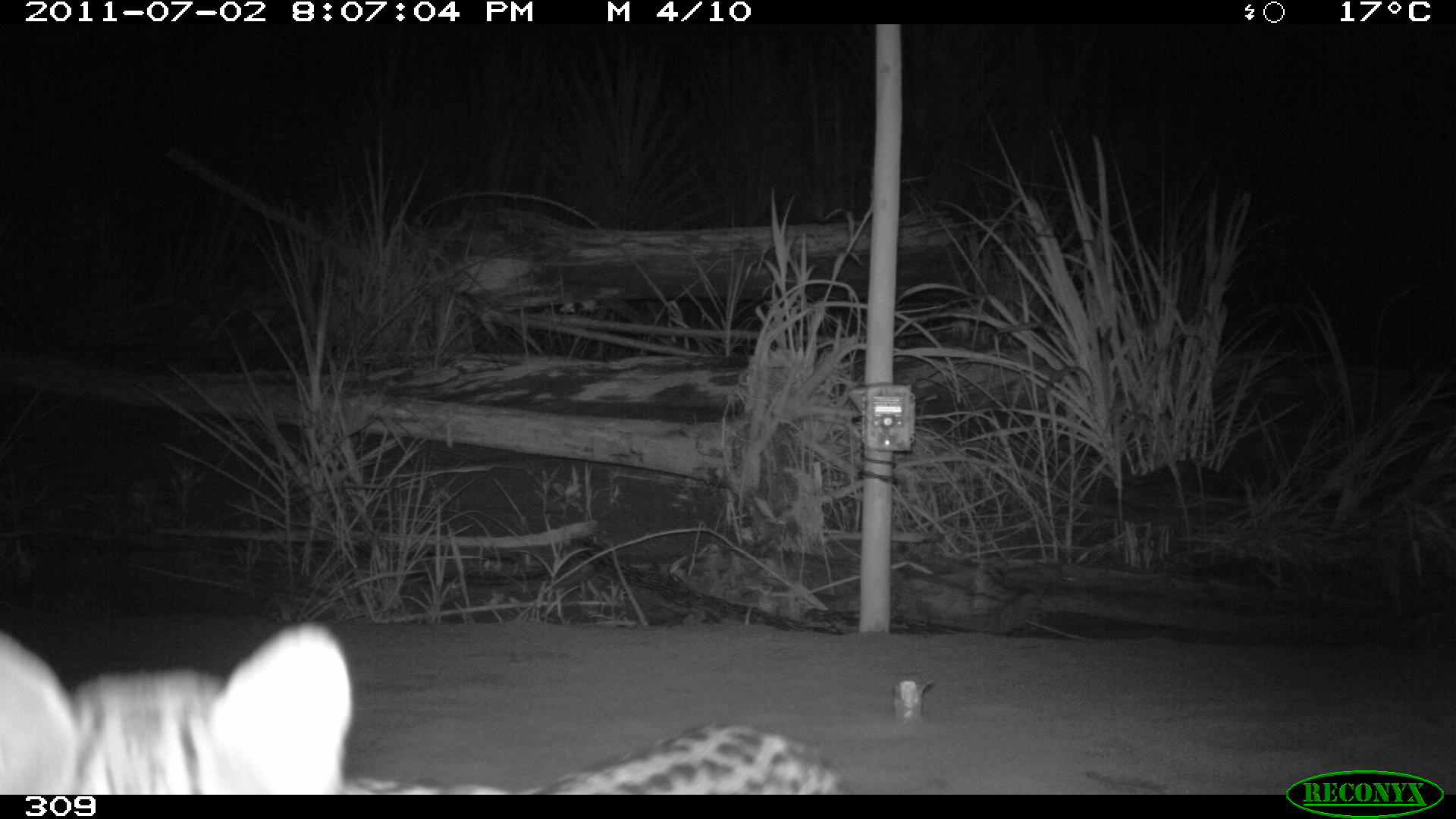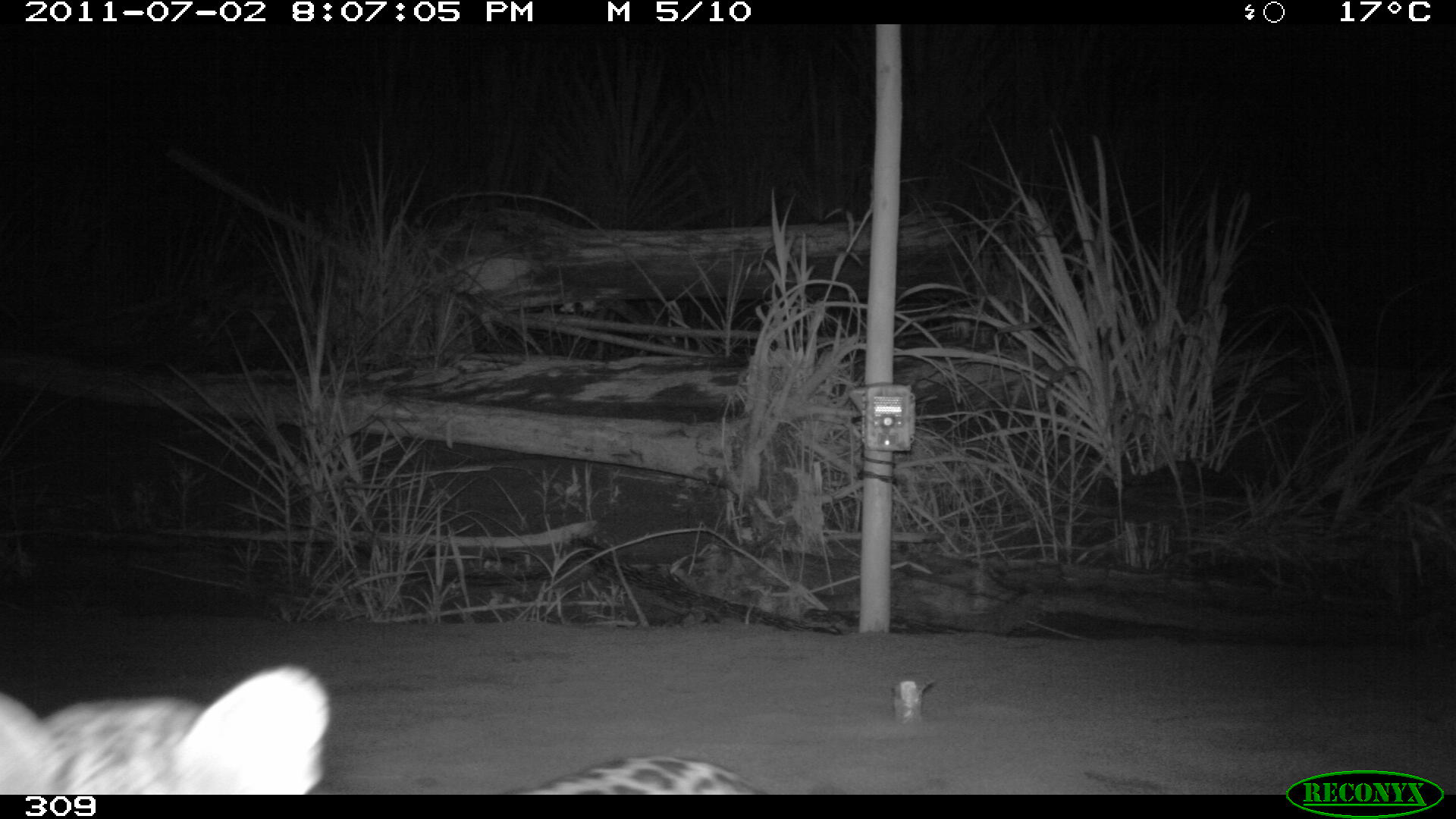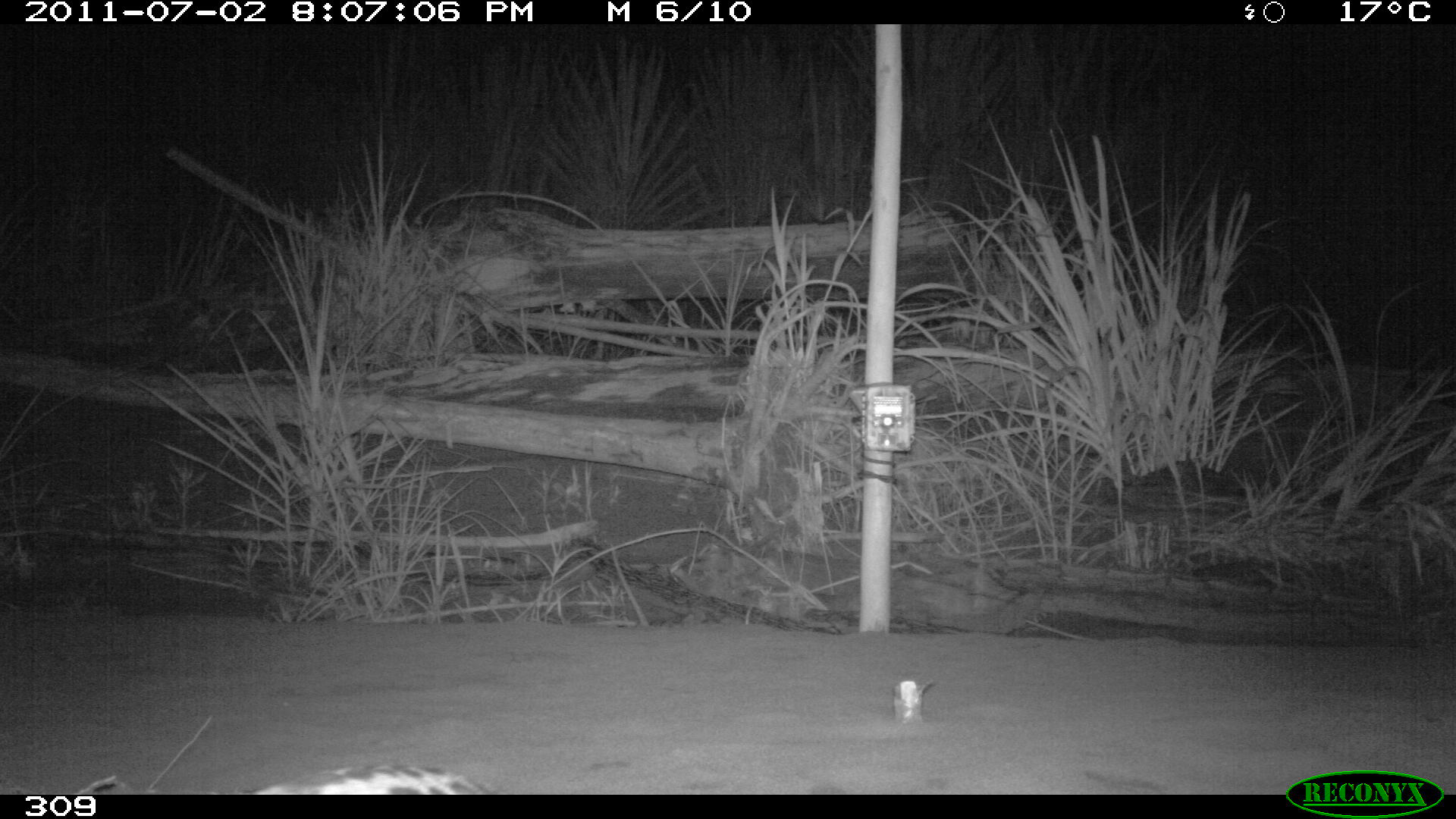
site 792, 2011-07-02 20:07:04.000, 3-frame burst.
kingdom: Animalia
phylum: Chordata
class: Mammalia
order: Carnivora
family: Felidae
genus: Leopardus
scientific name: Leopardus pardalis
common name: ocelot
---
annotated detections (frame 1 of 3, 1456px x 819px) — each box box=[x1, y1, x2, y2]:
leopardus pardalis: box=[1, 623, 850, 794]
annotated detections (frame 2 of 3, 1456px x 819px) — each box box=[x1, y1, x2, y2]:
leopardus pardalis: box=[0, 662, 765, 795]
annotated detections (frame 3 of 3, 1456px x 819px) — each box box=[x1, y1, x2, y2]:
leopardus pardalis: box=[206, 761, 499, 794]